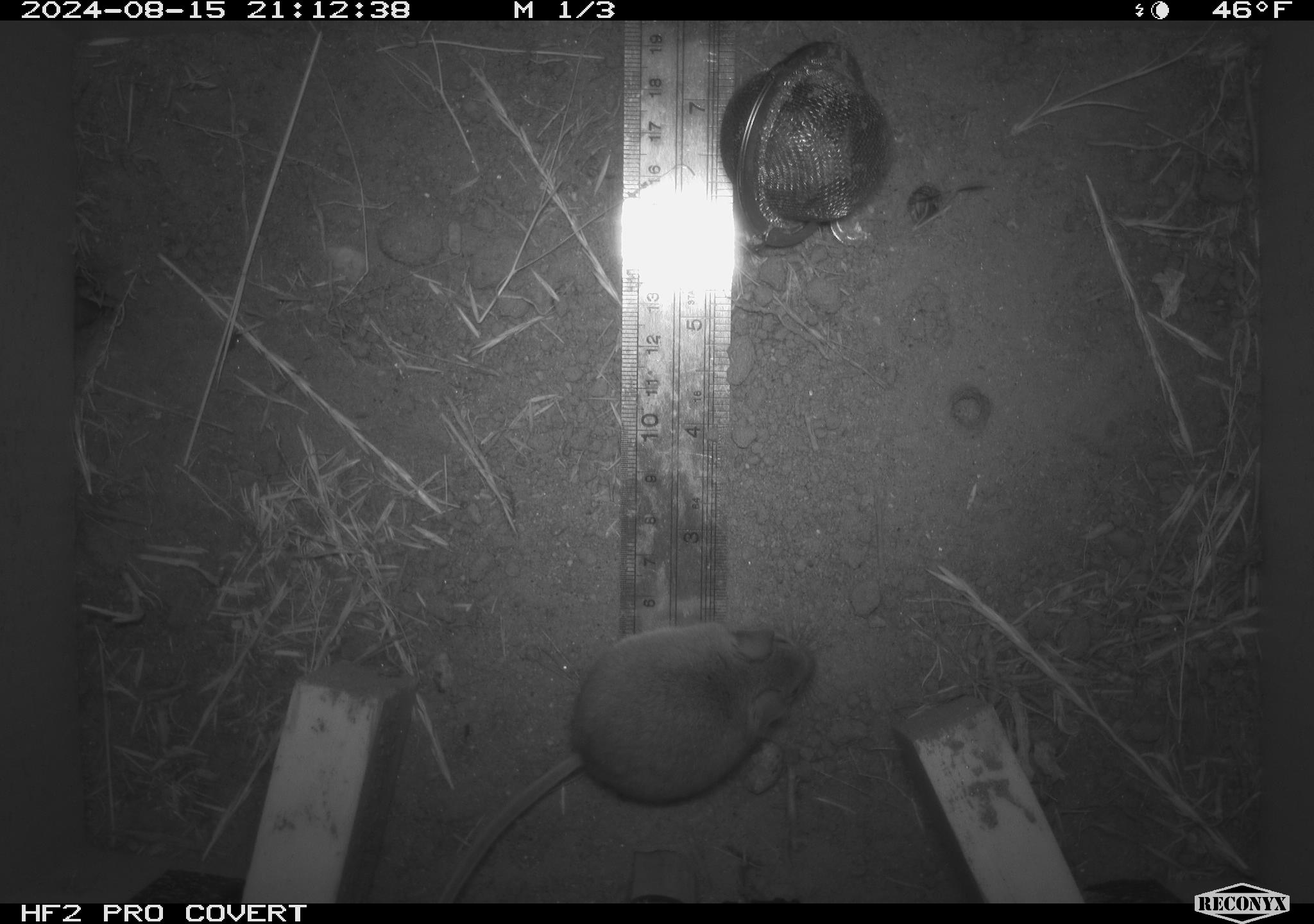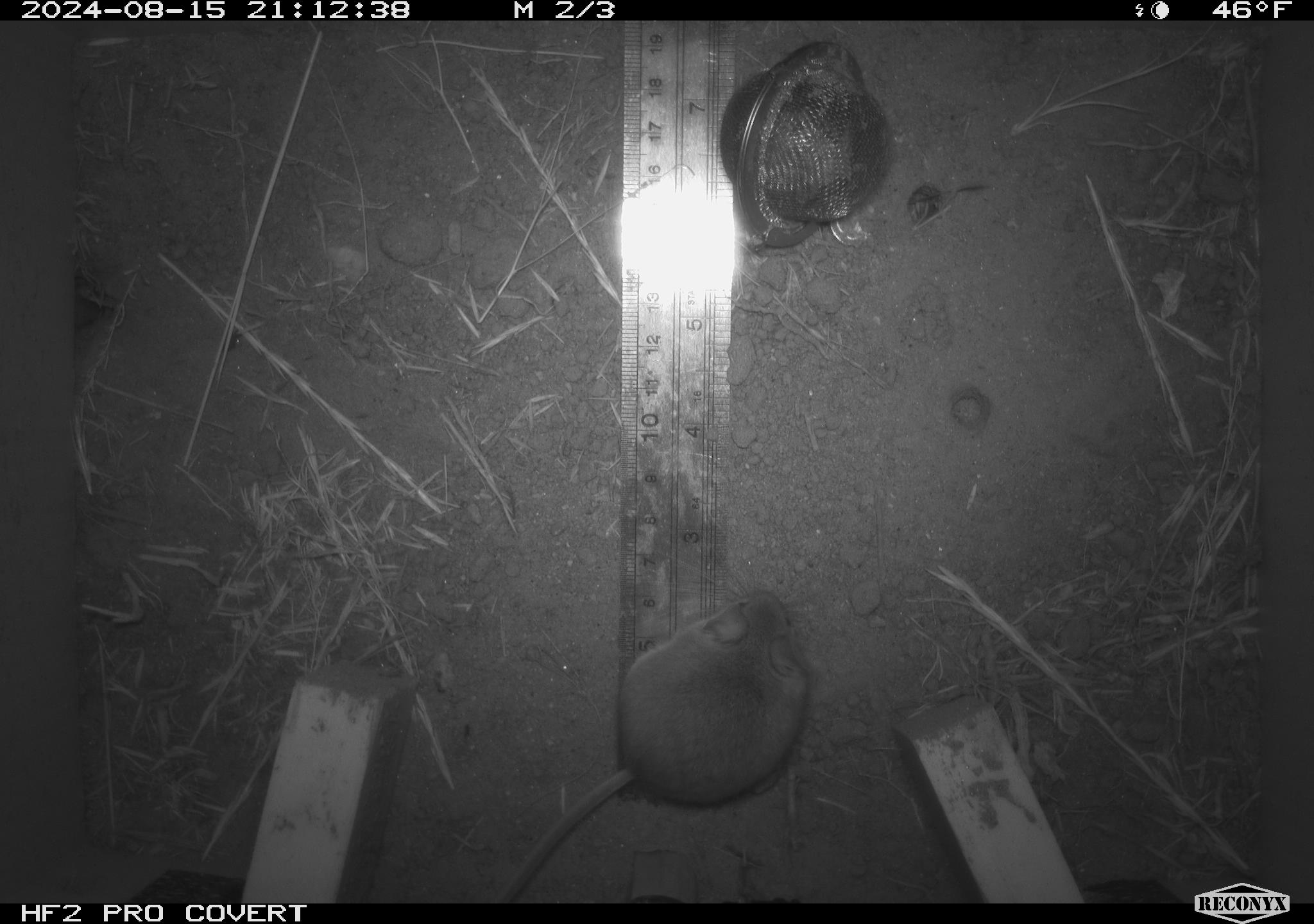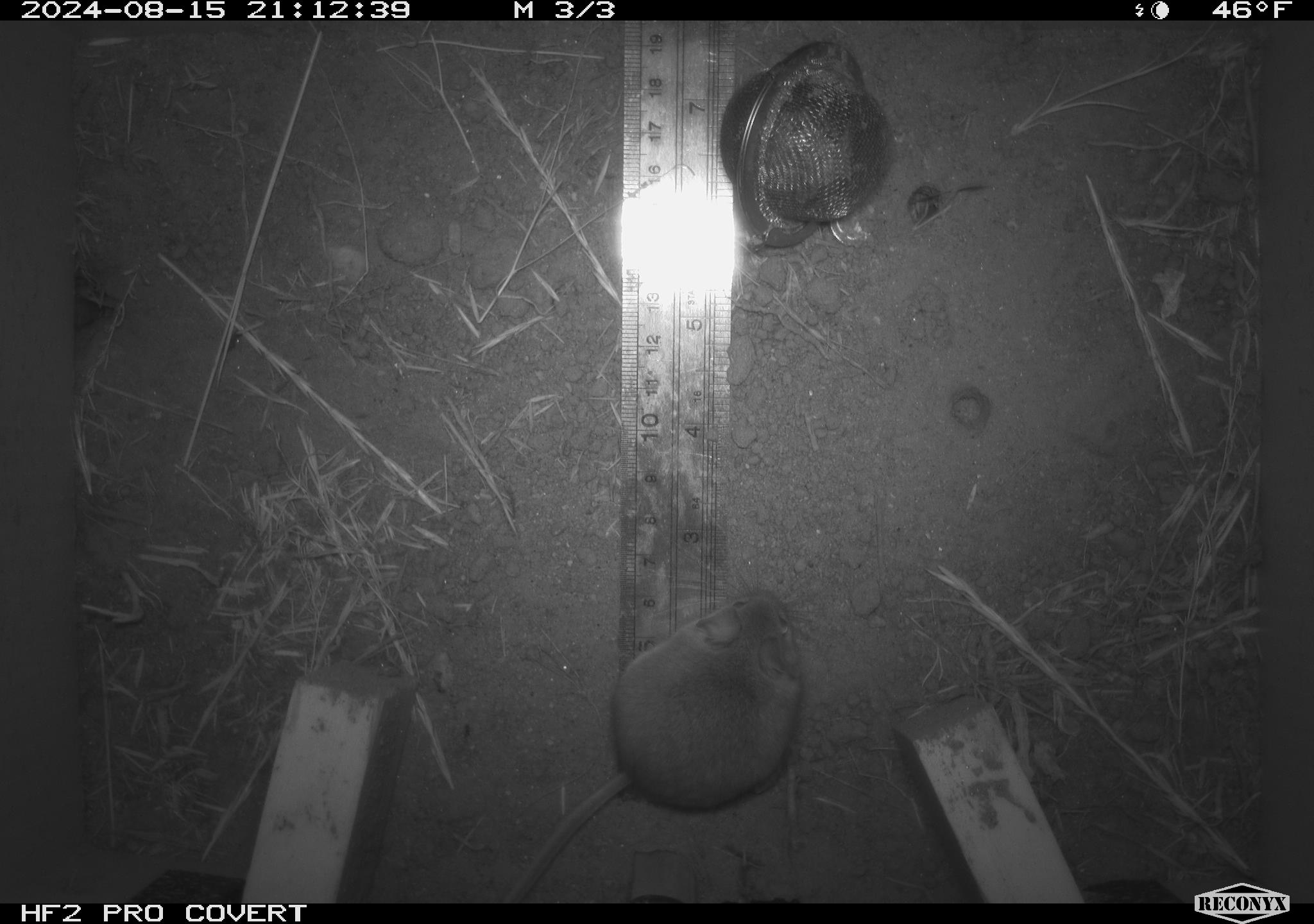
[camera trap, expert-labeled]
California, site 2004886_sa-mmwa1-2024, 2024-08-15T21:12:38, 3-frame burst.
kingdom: Animalia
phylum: Chordata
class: Mammalia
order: Rodentia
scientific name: Rodentia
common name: mouse species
Mouse species (Rodentia).